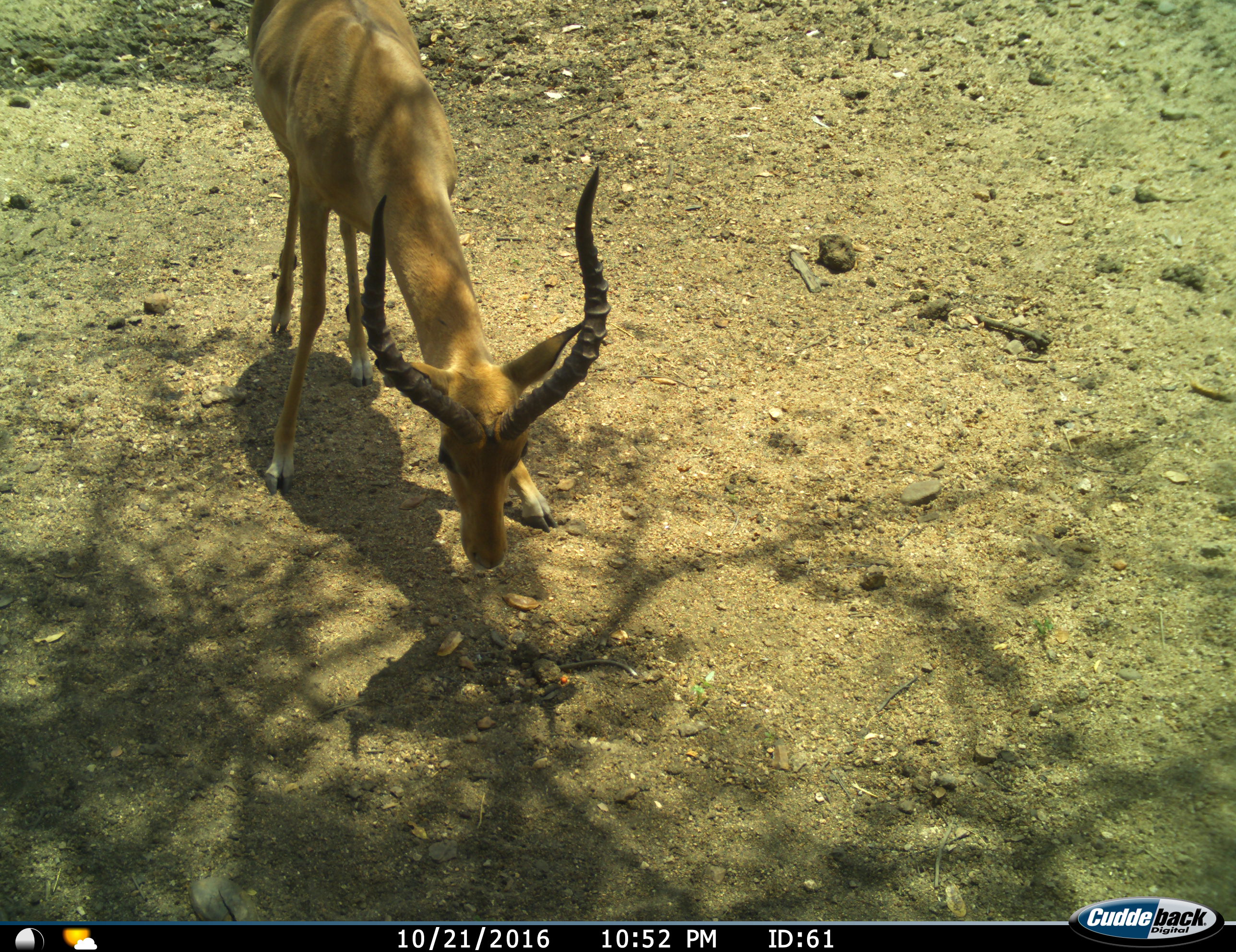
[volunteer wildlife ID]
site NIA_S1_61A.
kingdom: Animalia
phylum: Chordata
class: Mammalia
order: Artiodactyla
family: Bovidae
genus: Aepyceros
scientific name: Aepyceros melampus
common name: impala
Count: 1.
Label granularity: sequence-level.